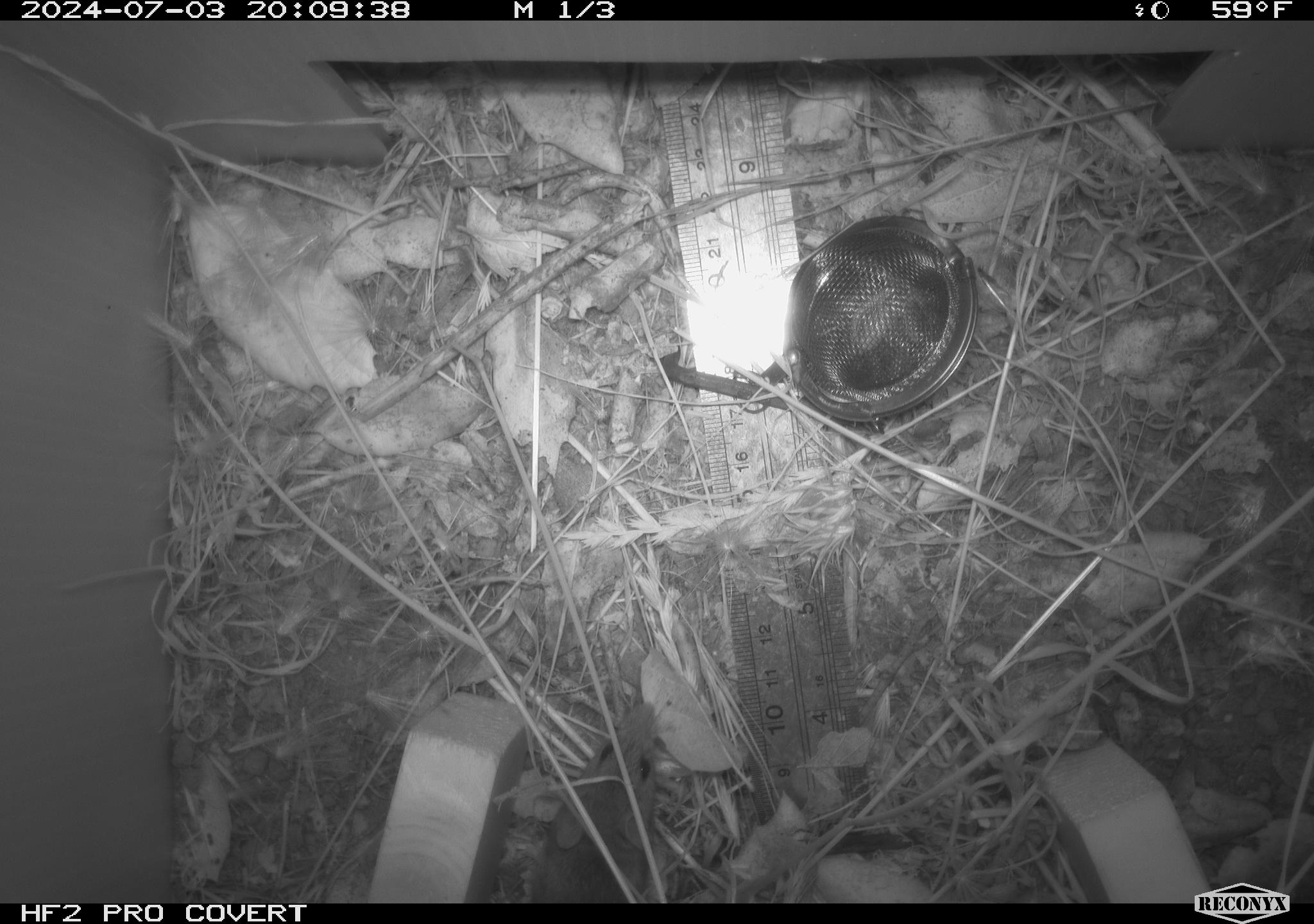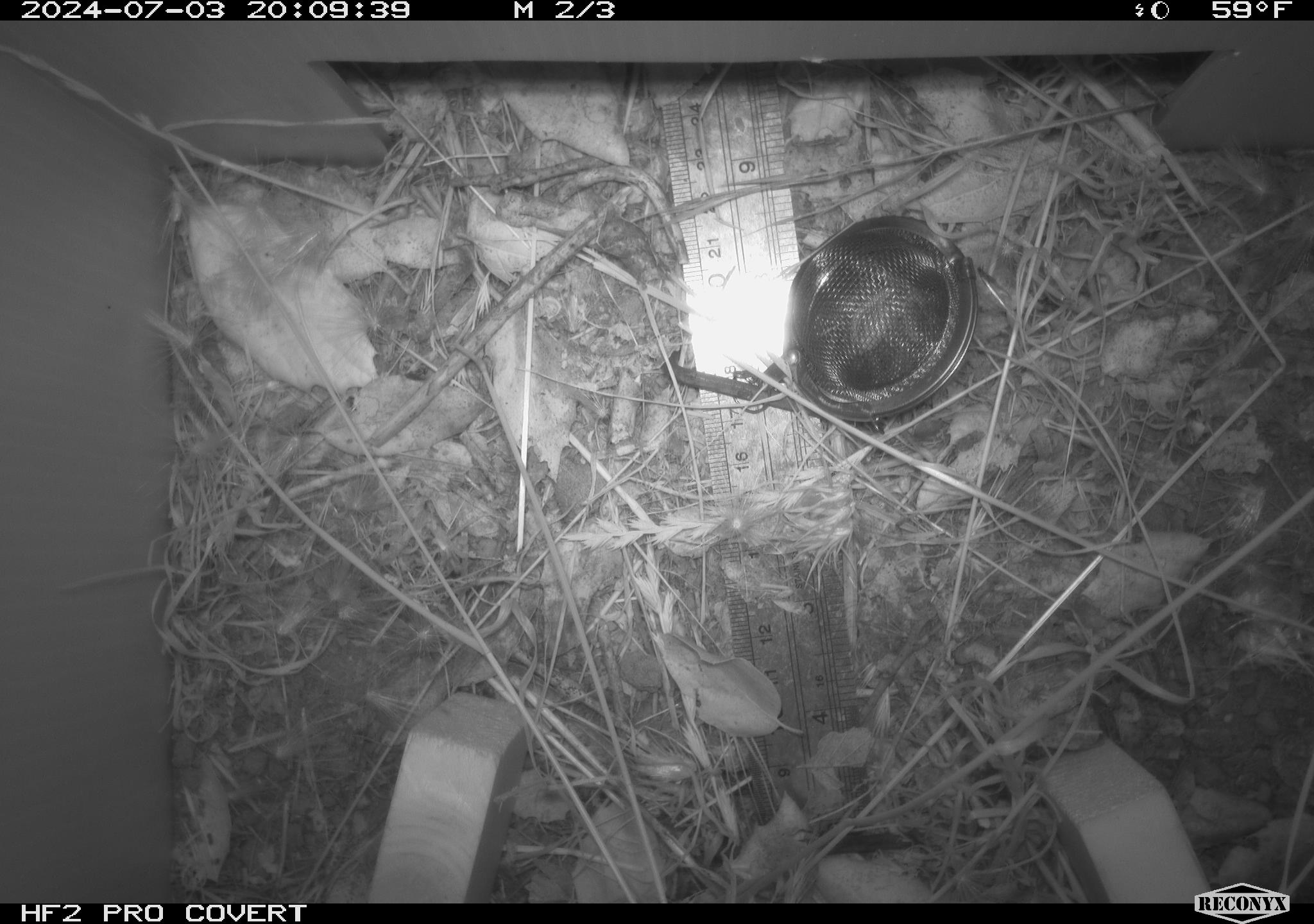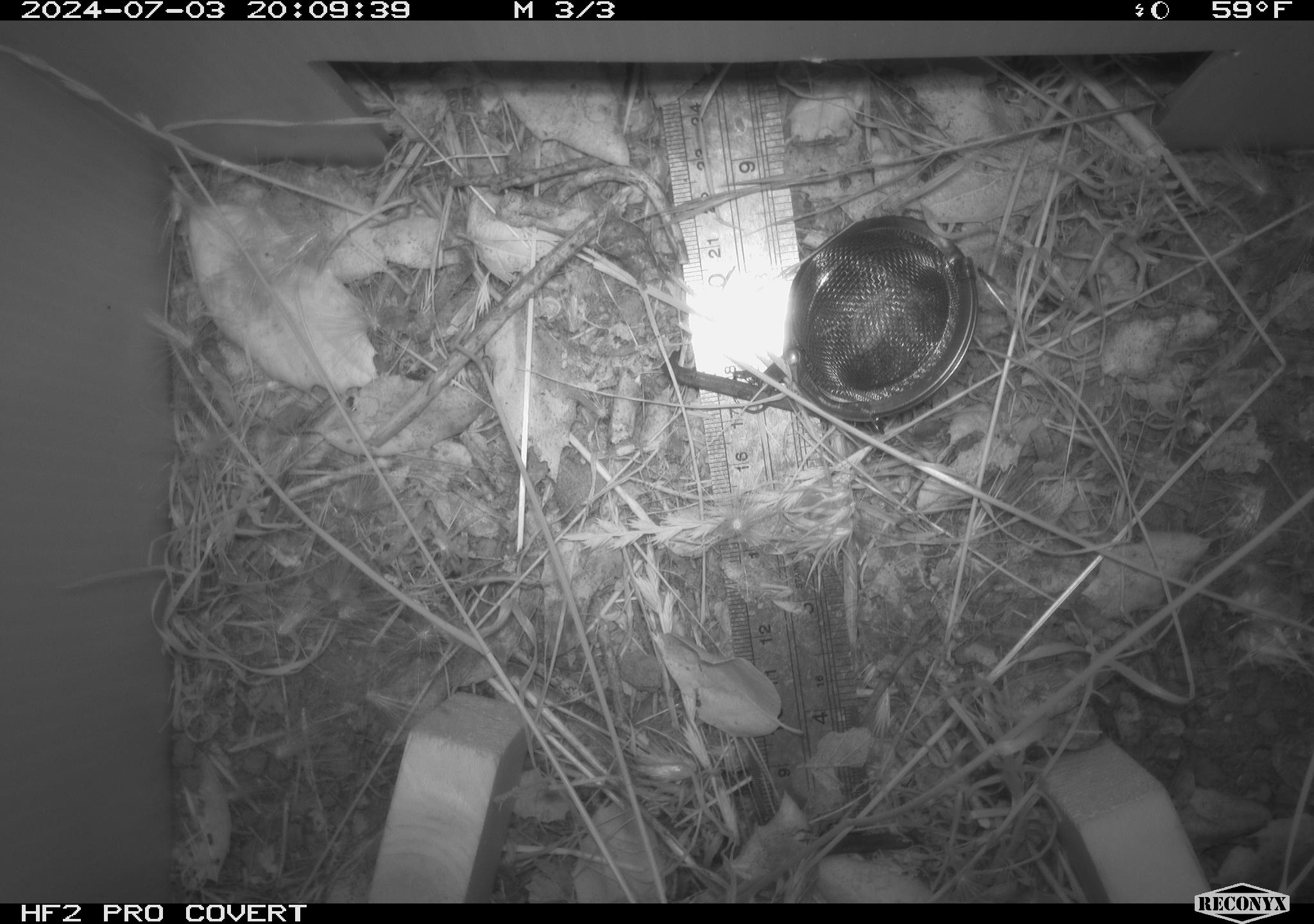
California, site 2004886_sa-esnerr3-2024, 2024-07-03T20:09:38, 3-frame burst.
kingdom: Animalia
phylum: Chordata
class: Mammalia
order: Rodentia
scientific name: Rodentia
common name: rodent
Rodent (Rodentia).